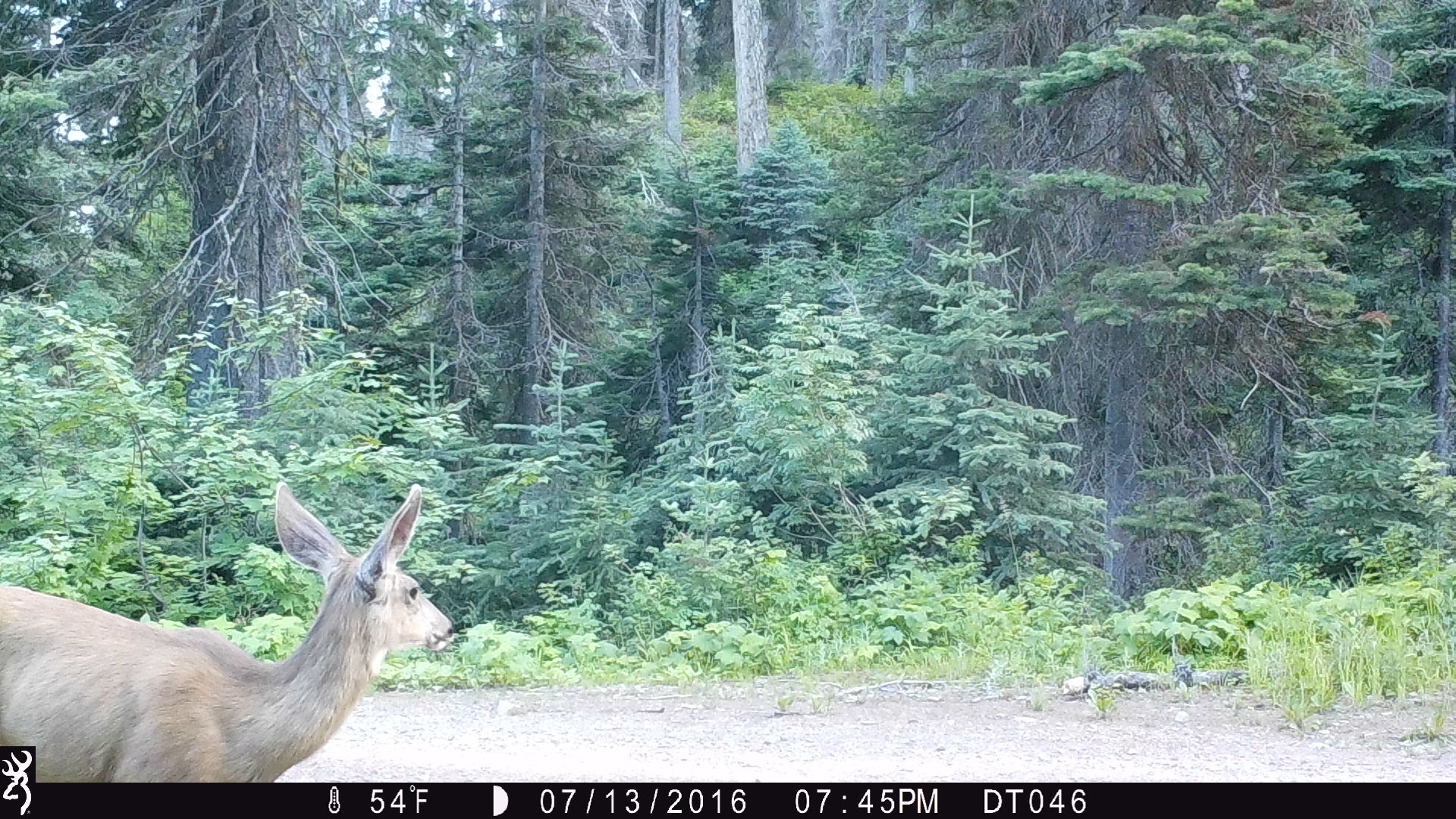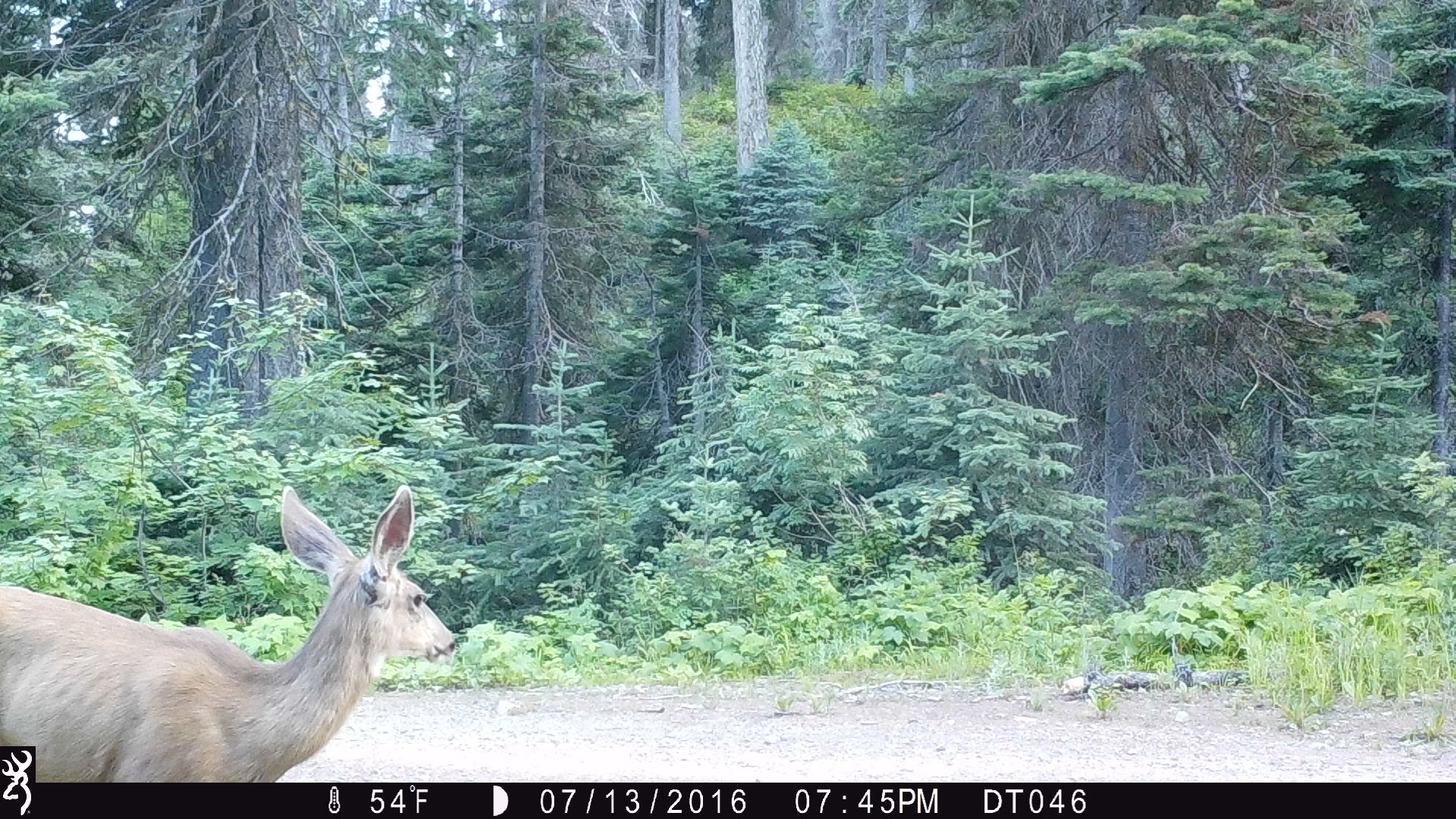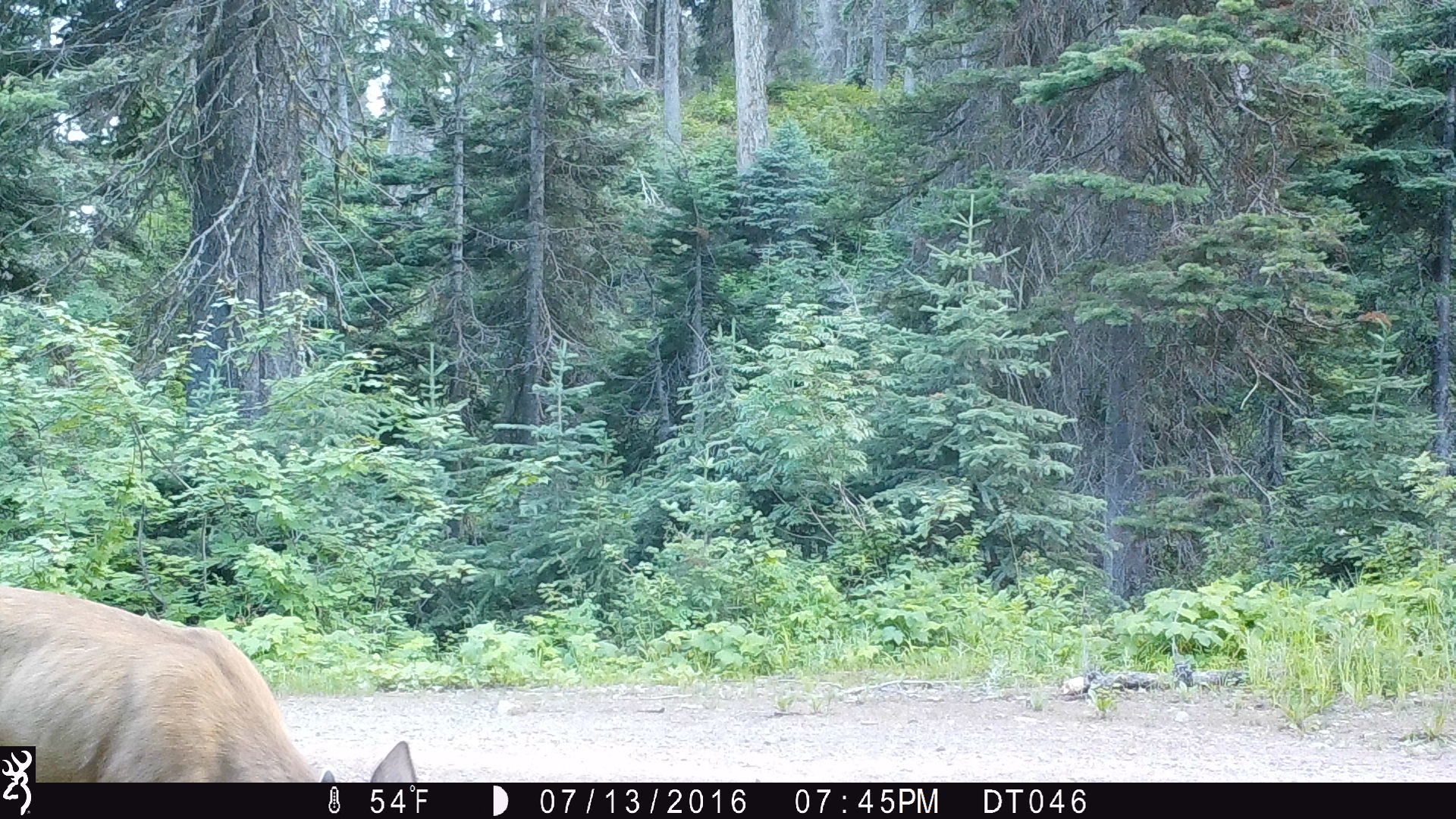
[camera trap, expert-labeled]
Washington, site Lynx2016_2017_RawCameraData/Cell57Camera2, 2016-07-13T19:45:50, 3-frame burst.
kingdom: Animalia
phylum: Chordata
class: Mammalia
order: Artiodactyla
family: Cervidae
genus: Odocoileus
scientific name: Odocoileus hemionus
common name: mule deer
Odocoileus hemionus (mule deer). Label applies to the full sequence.